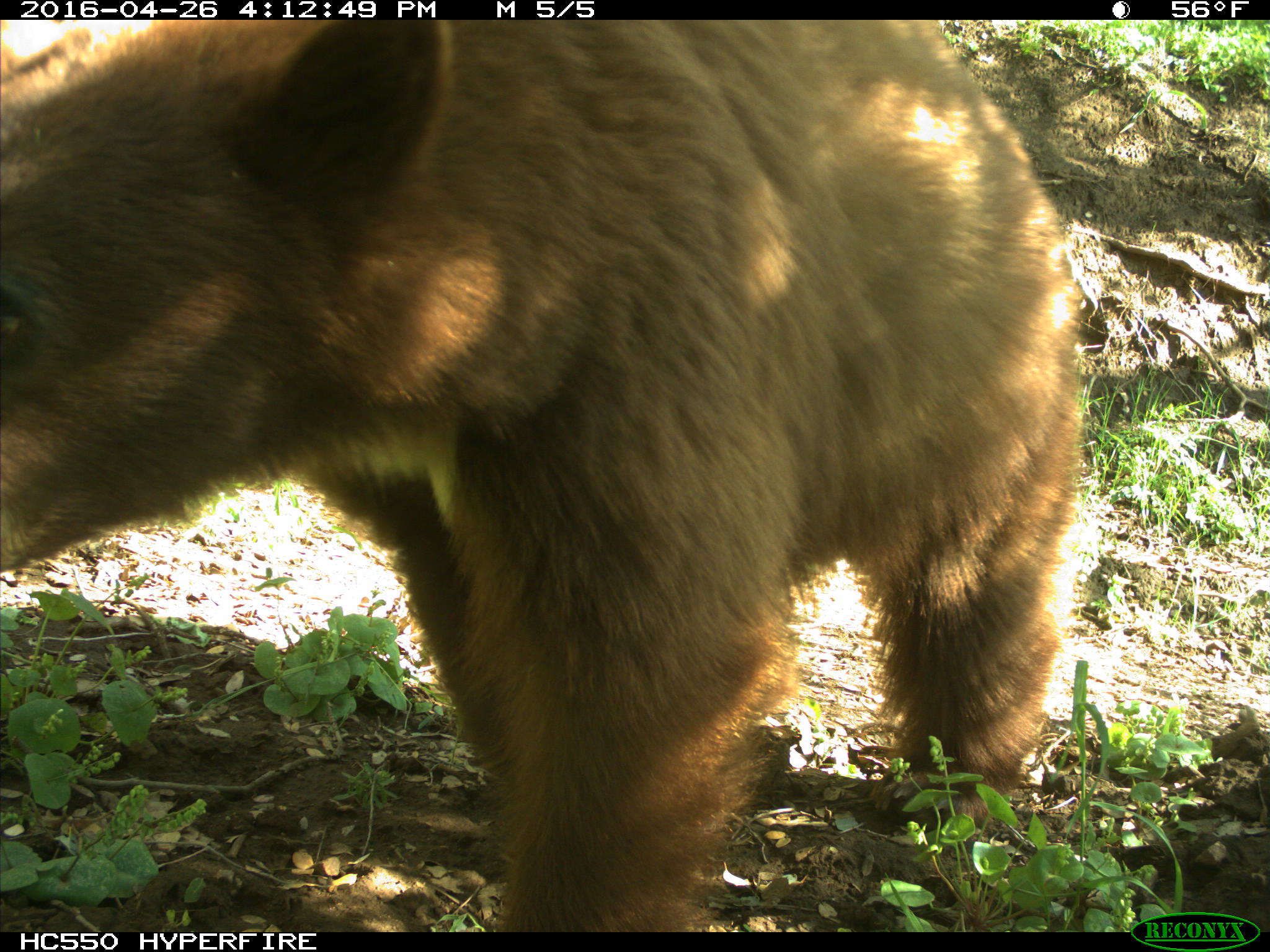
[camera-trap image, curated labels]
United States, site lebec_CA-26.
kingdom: Animalia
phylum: Chordata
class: Mammalia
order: Carnivora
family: Ursidae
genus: Ursus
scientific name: Ursus americanus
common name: american black bear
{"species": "Ursus americanus (american black bear)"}